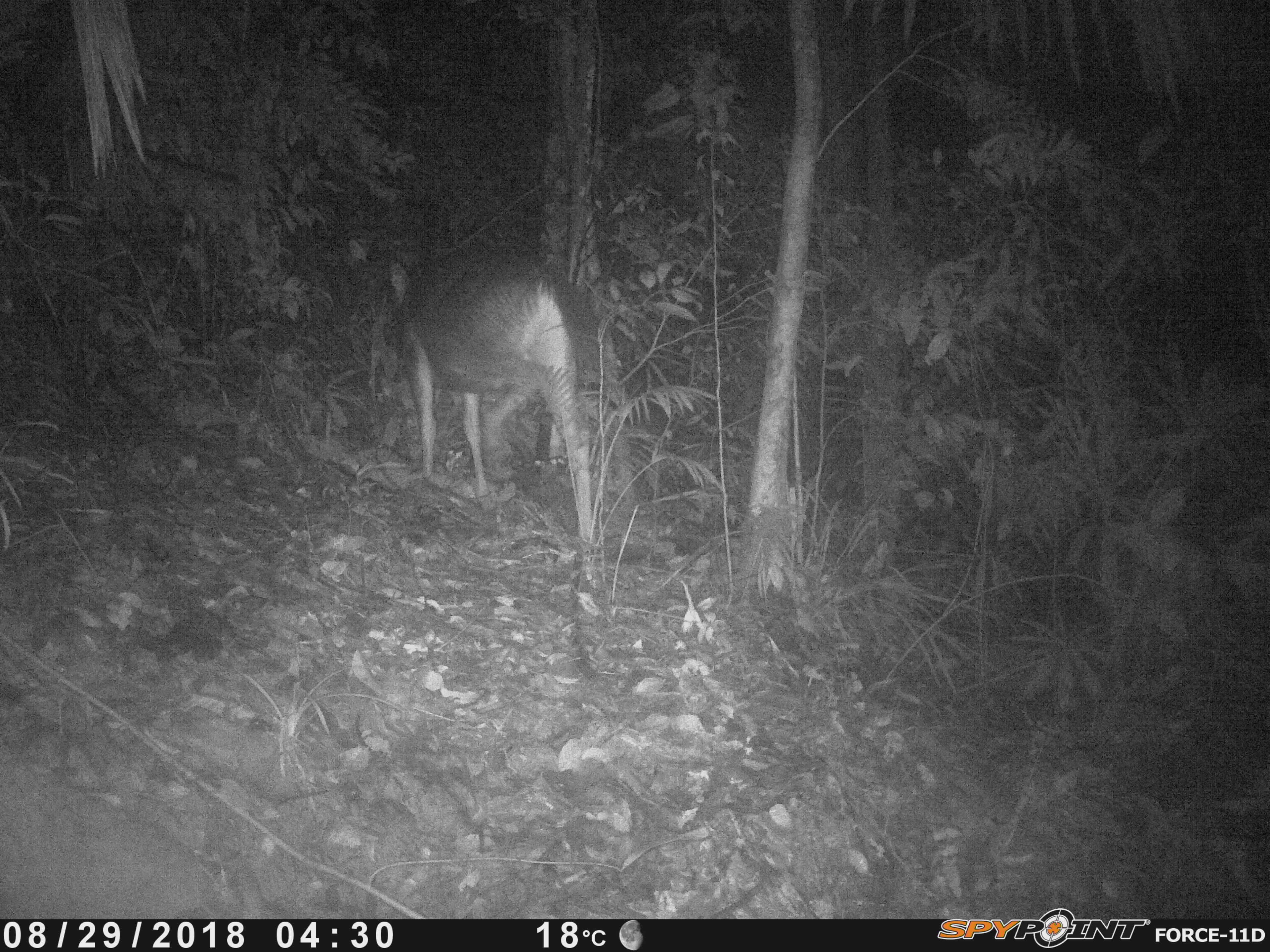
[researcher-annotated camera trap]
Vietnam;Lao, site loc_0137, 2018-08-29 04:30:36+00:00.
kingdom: Animalia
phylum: Chordata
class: Mammalia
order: Artiodactyla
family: Cervidae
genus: Rusa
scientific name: Rusa unicolor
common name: sambar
Sambar (Rusa unicolor). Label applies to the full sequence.